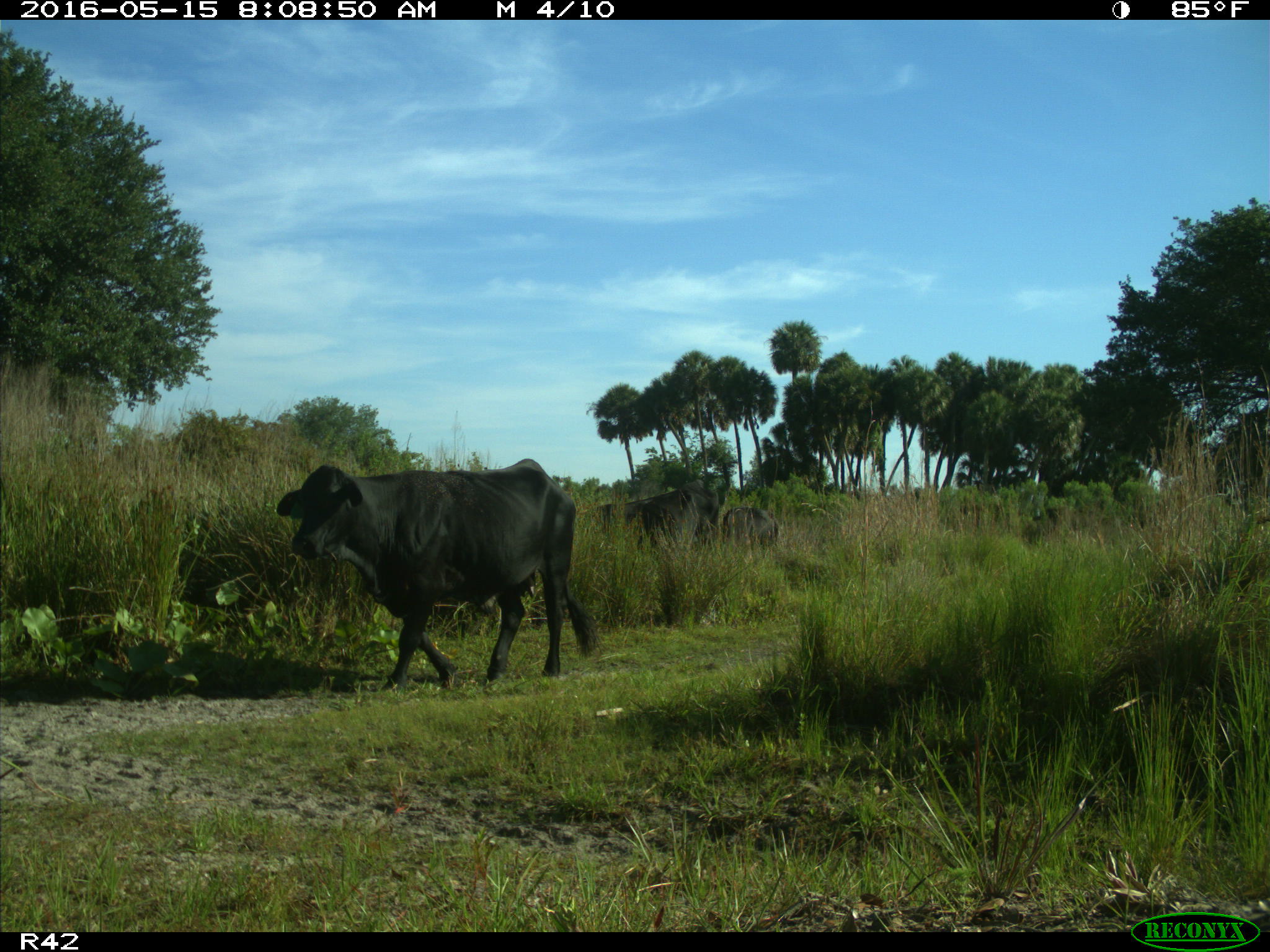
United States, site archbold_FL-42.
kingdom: Animalia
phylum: Chordata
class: Mammalia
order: Artiodactyla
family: Bovidae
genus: Bos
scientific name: Bos taurus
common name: domestic cow